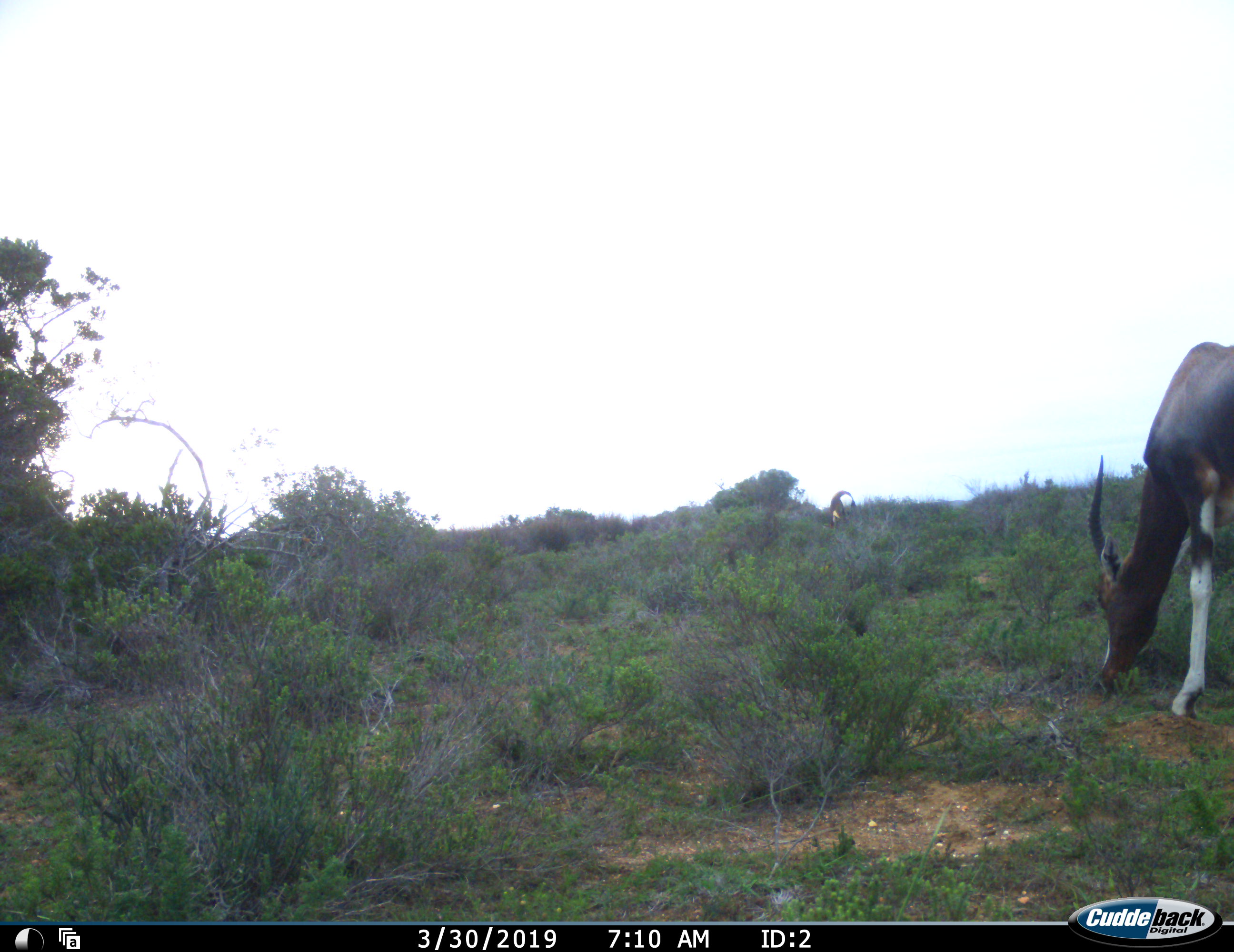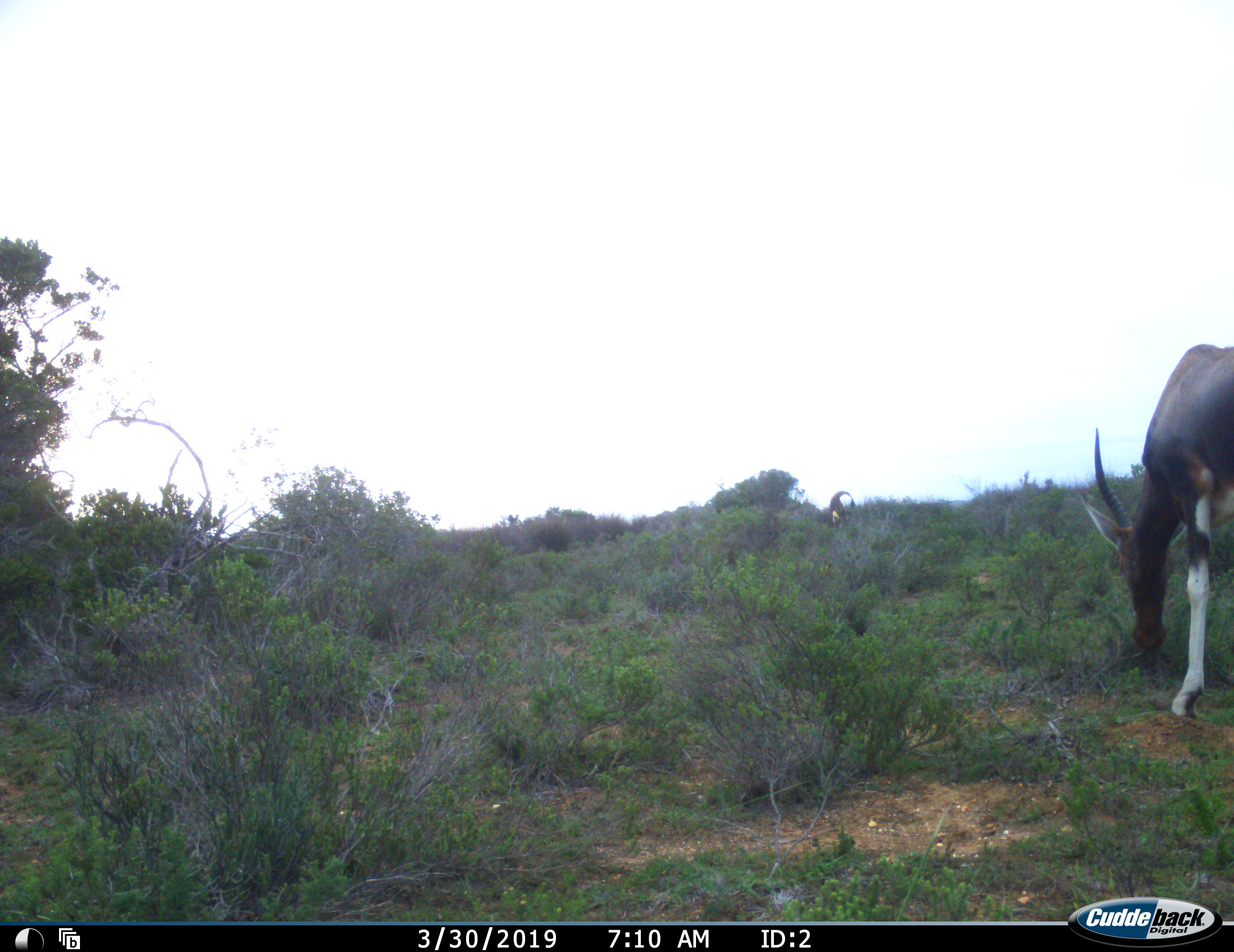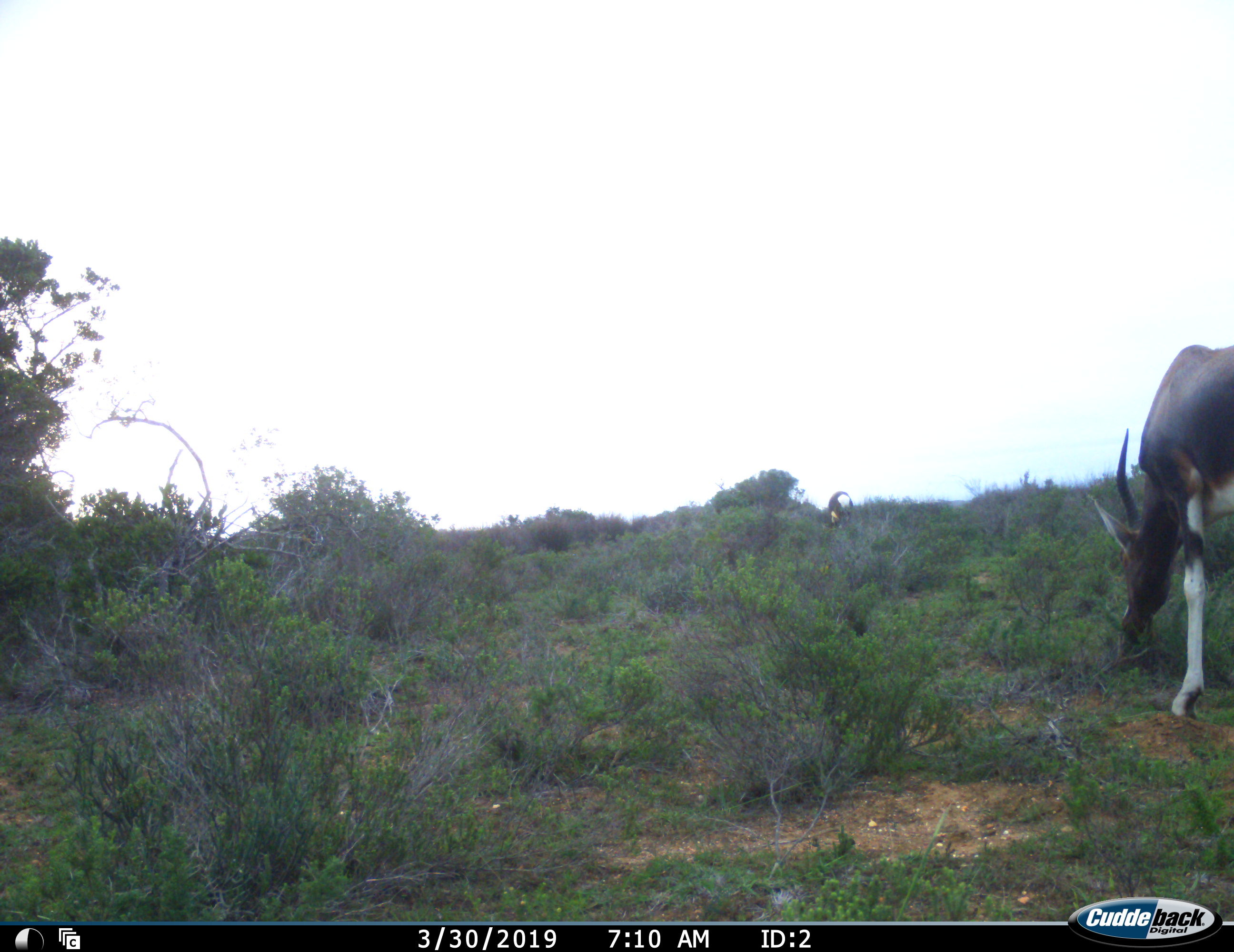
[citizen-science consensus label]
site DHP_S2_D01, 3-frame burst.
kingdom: Animalia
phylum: Chordata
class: Mammalia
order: Artiodactyla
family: Bovidae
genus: Damaliscus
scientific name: Damaliscus pygargus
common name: bontebok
Bontebok (Damaliscus pygargus), count 2. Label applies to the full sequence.